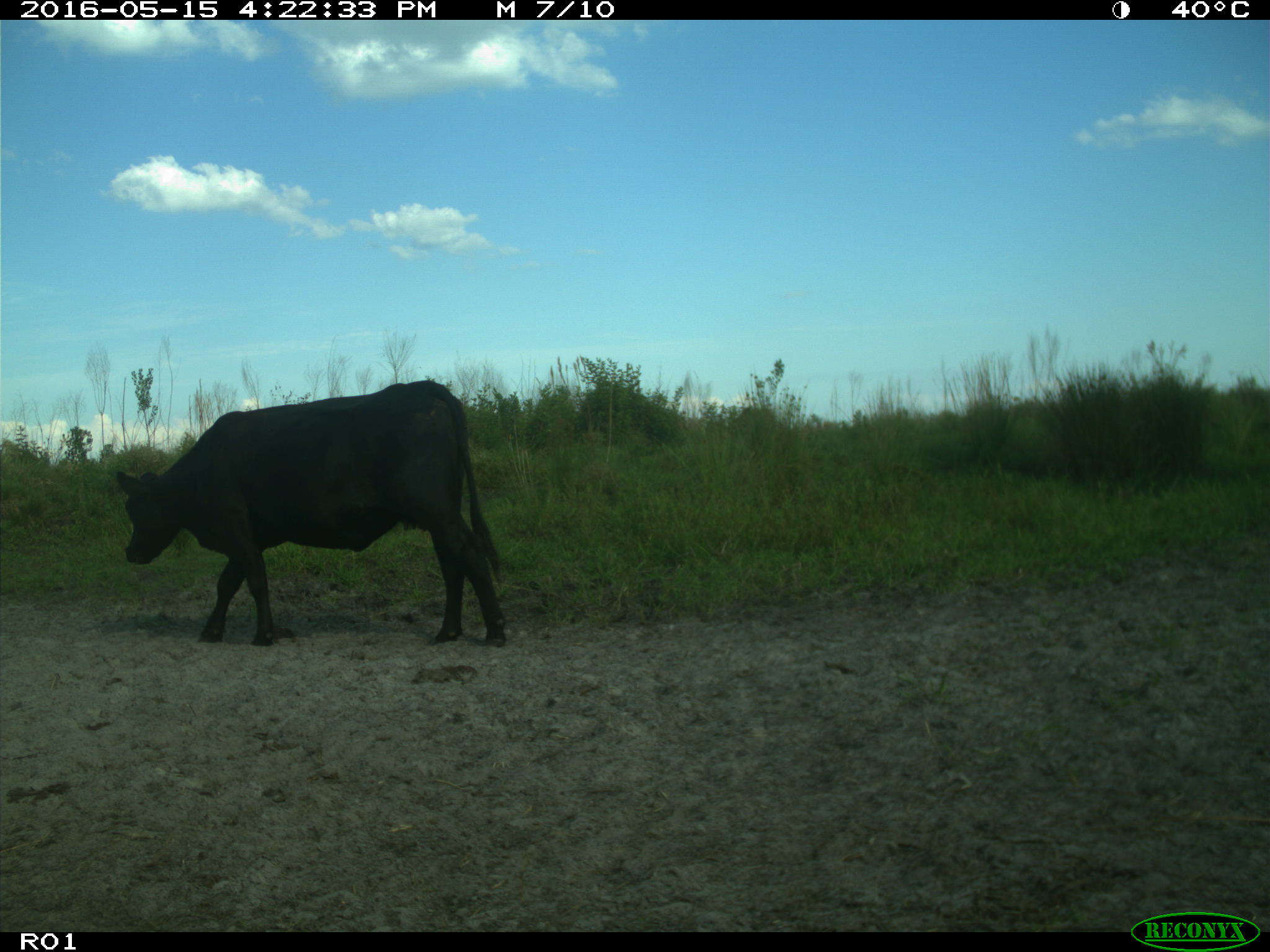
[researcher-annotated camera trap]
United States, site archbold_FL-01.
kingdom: Animalia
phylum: Chordata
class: Mammalia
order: Artiodactyla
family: Bovidae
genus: Bos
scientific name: Bos taurus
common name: domestic cow